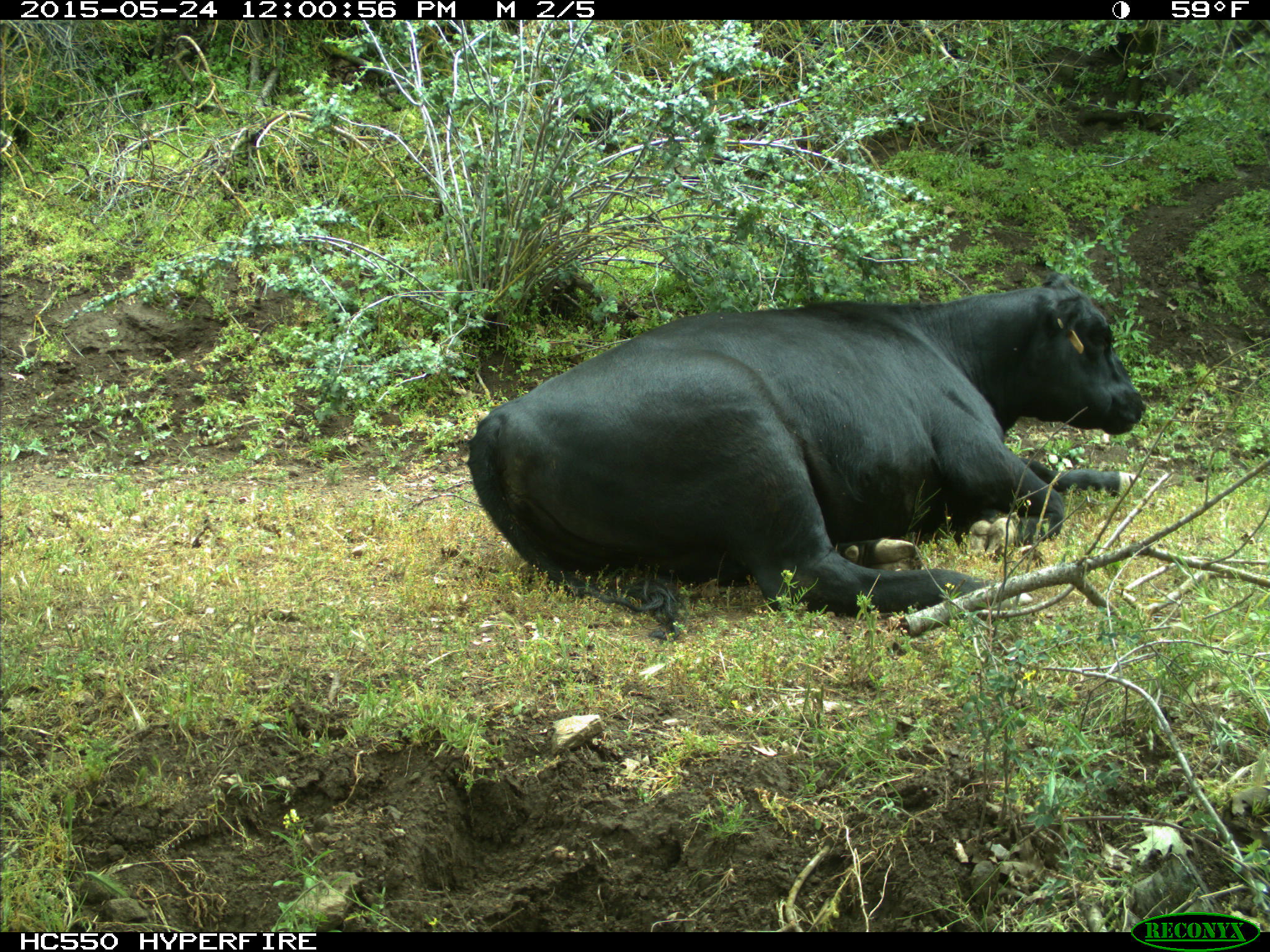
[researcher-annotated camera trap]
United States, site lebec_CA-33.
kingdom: Animalia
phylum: Chordata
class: Mammalia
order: Artiodactyla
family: Bovidae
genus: Bos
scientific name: Bos taurus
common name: domestic cow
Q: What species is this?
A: Bos taurus (domestic cow).